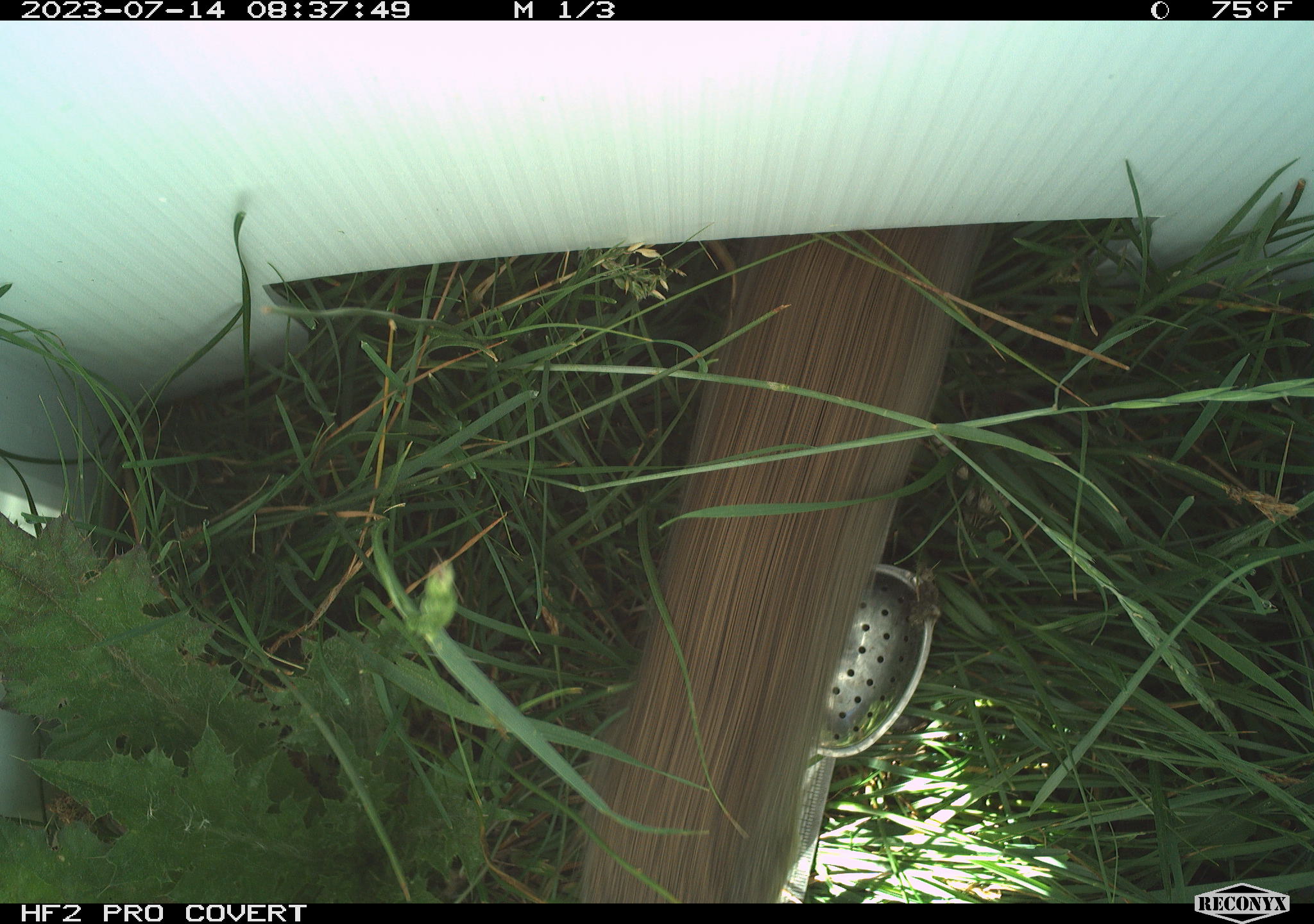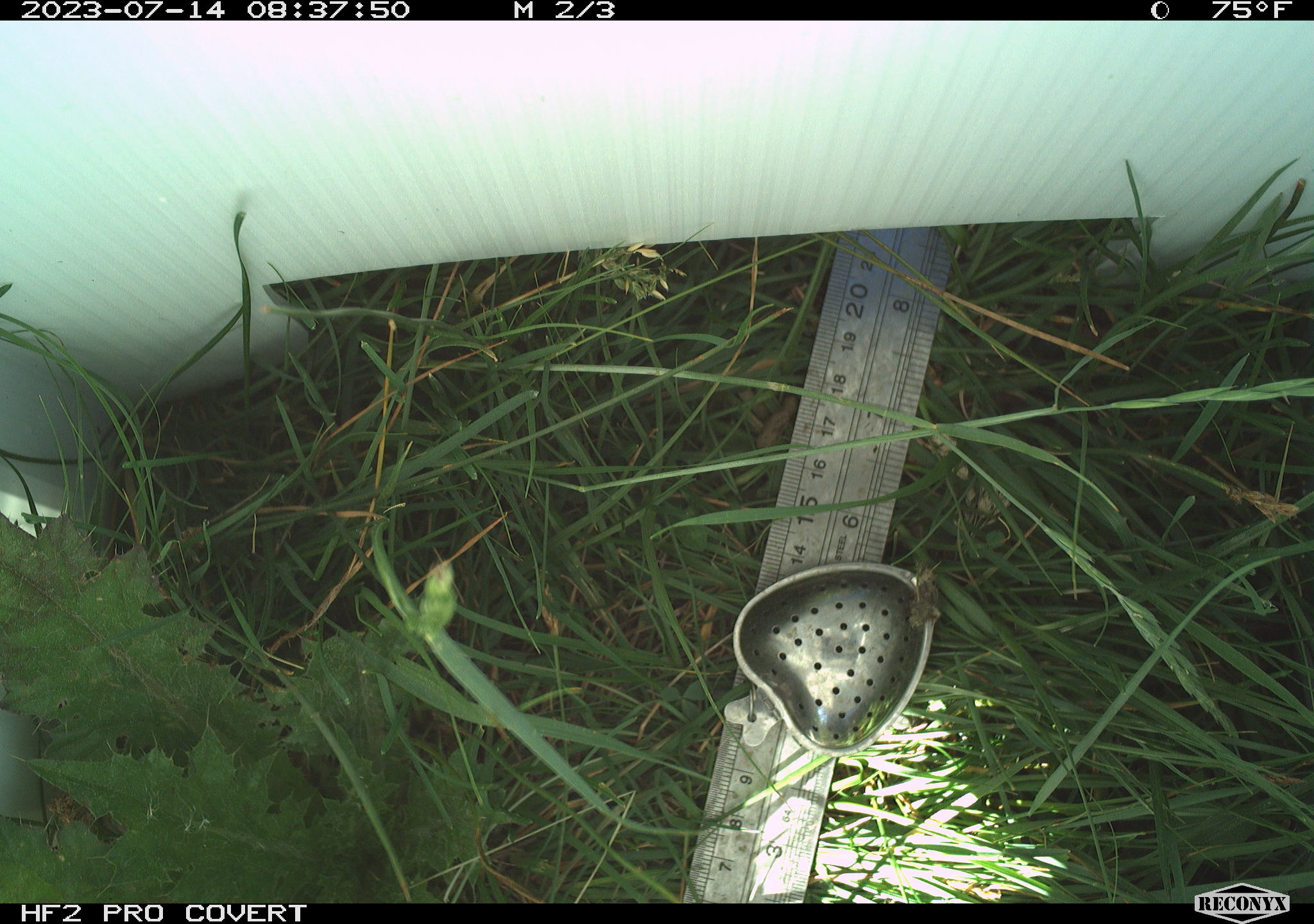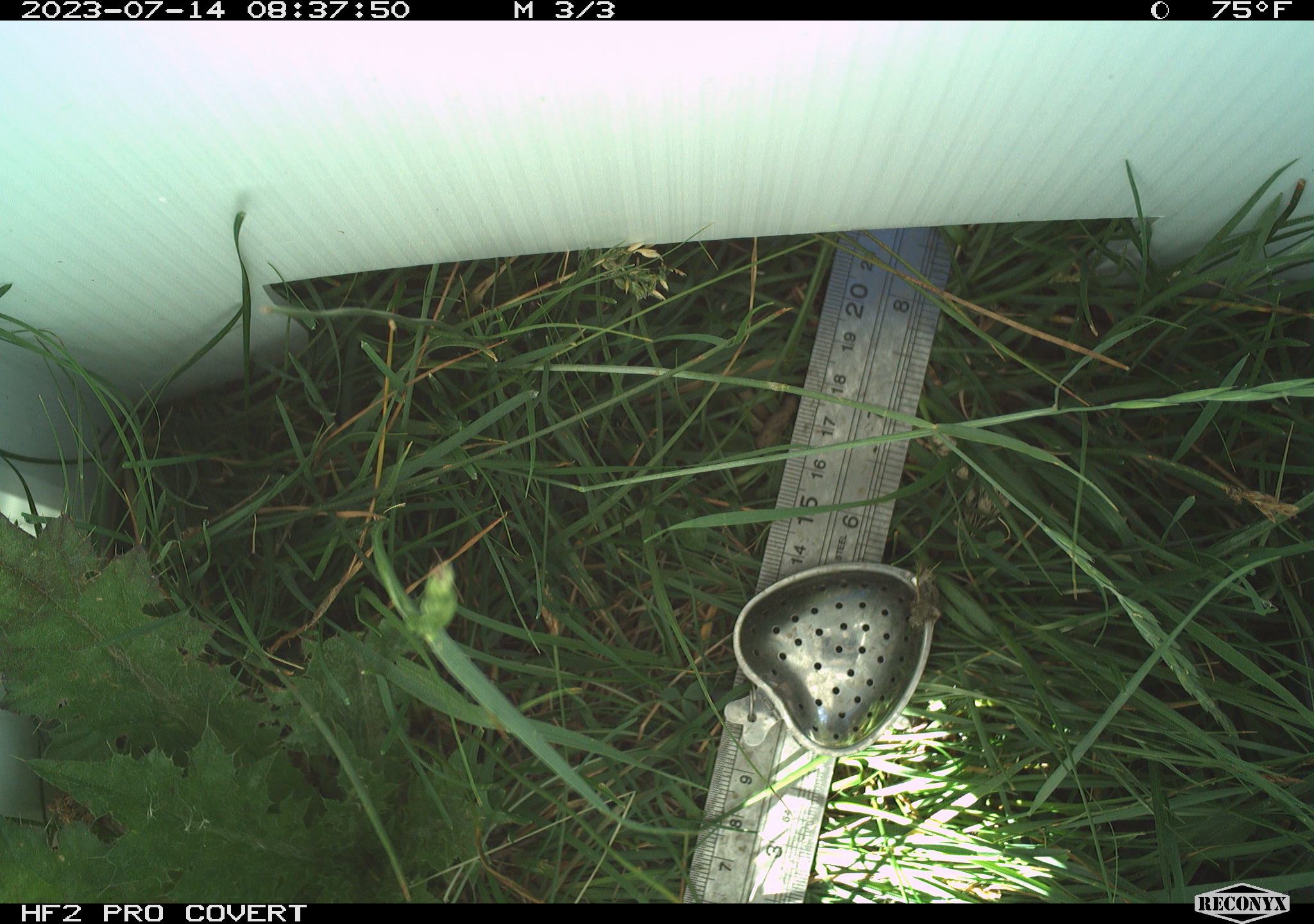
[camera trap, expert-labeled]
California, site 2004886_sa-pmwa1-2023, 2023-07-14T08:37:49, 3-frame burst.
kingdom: Animalia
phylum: Chordata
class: Mammalia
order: Rodentia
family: Sciuridae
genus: Urocitellus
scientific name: Urocitellus beldingi beldingi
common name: belding's ground squirrel